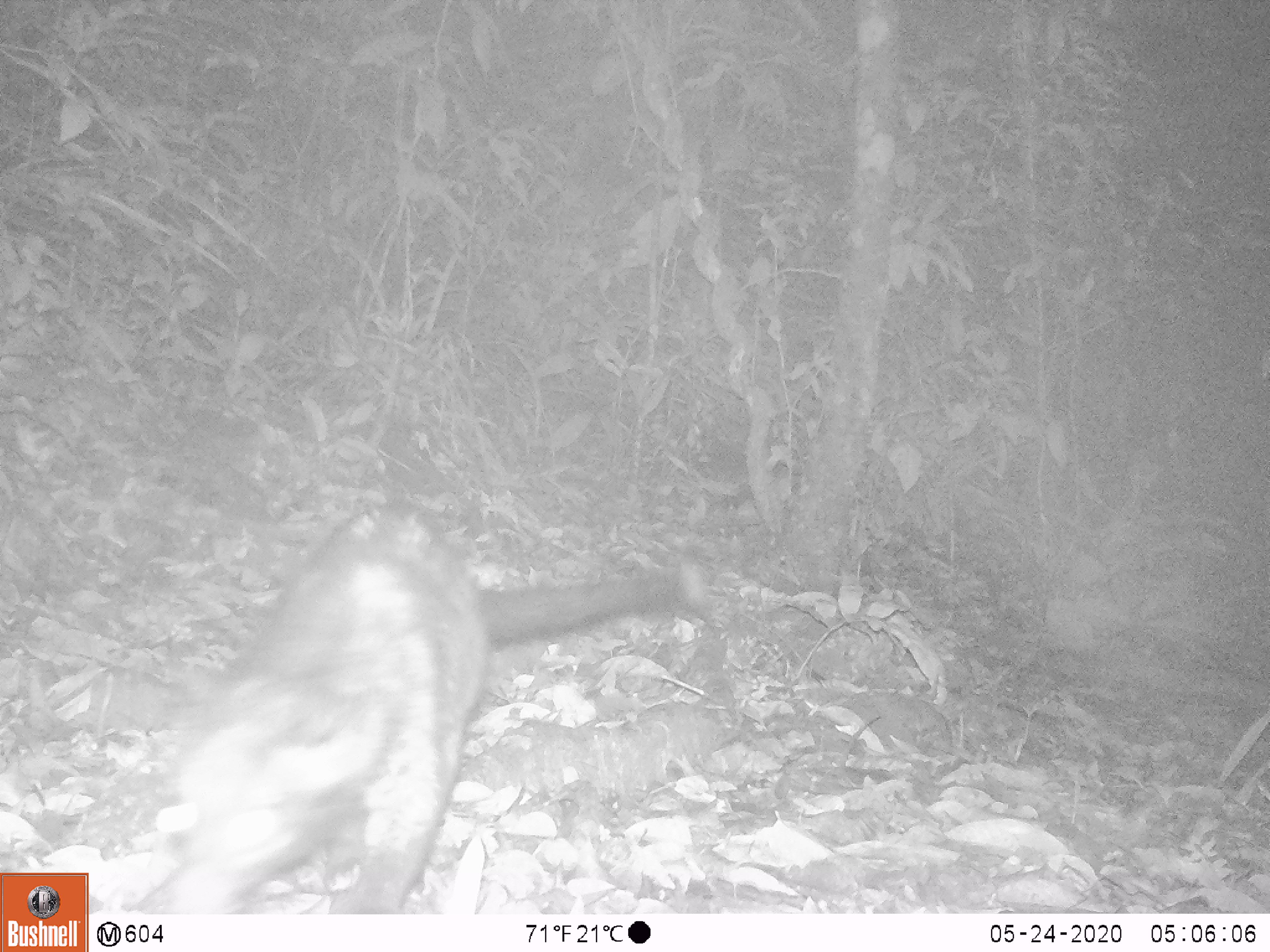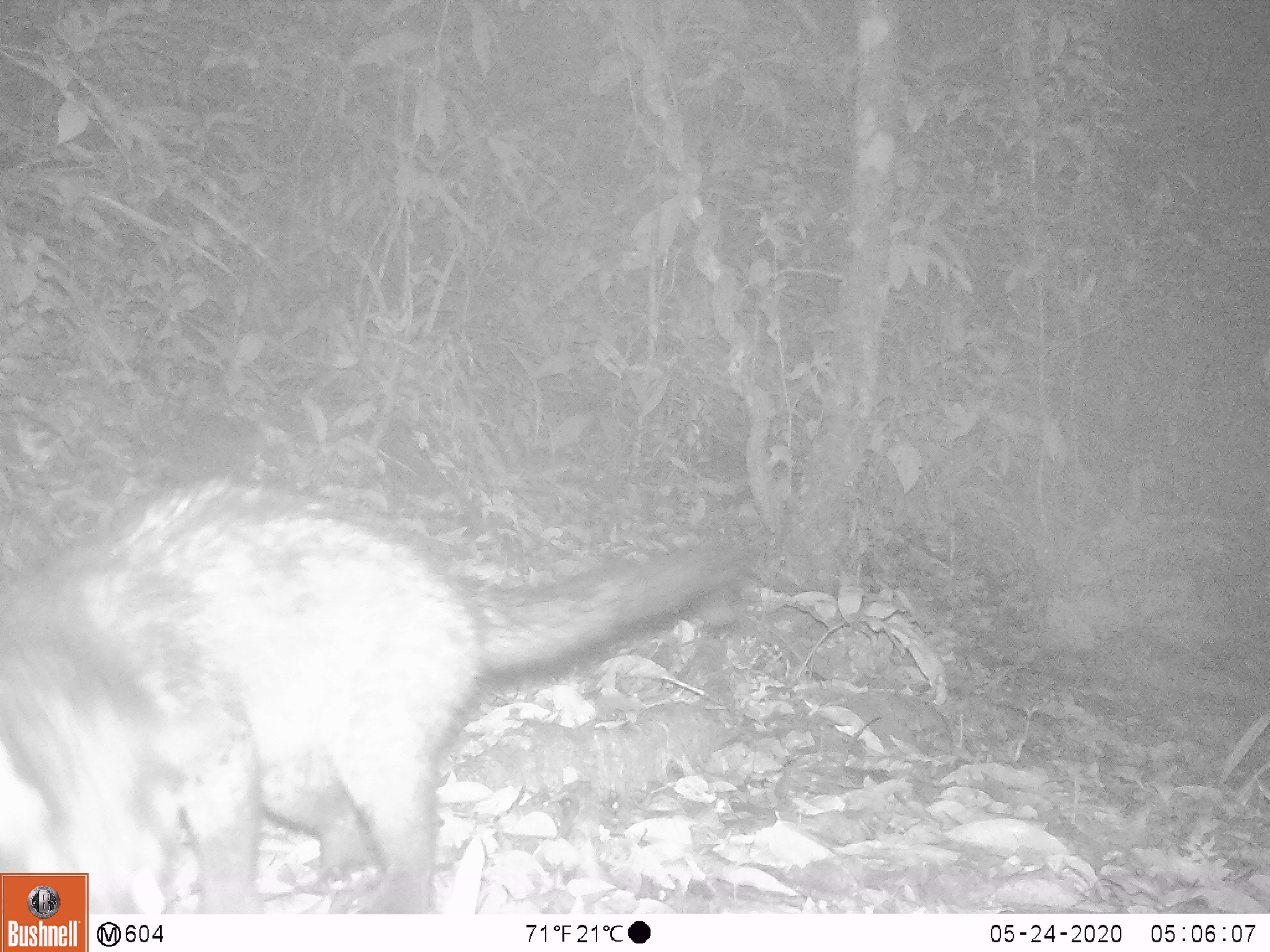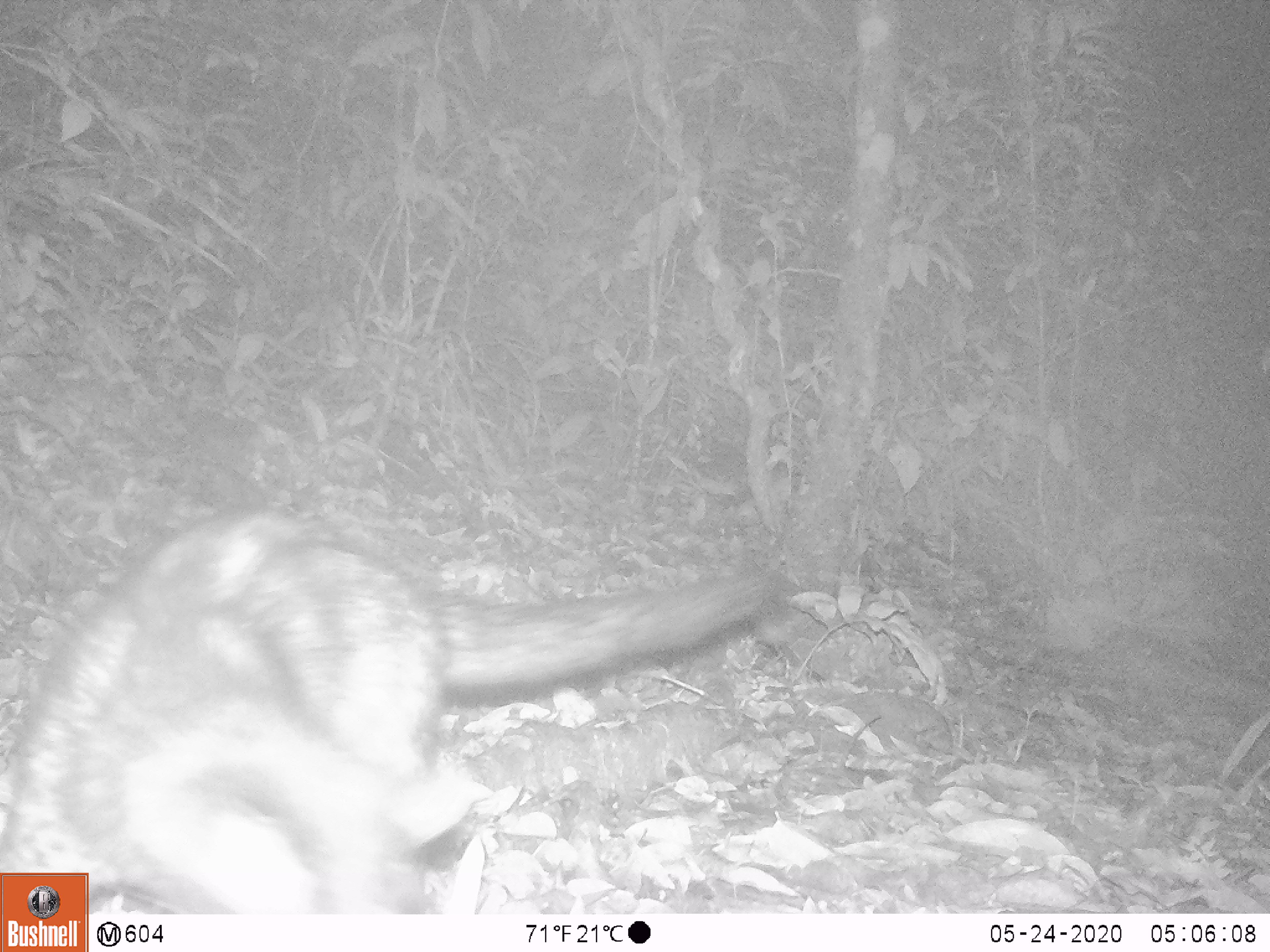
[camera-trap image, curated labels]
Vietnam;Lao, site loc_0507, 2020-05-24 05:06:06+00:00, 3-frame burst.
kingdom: Animalia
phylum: Chordata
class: Mammalia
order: Carnivora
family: Viverridae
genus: Paradoxurus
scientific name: Paradoxurus hermaphroditus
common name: common palm civet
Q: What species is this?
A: Common palm civet (Paradoxurus hermaphroditus).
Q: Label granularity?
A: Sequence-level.